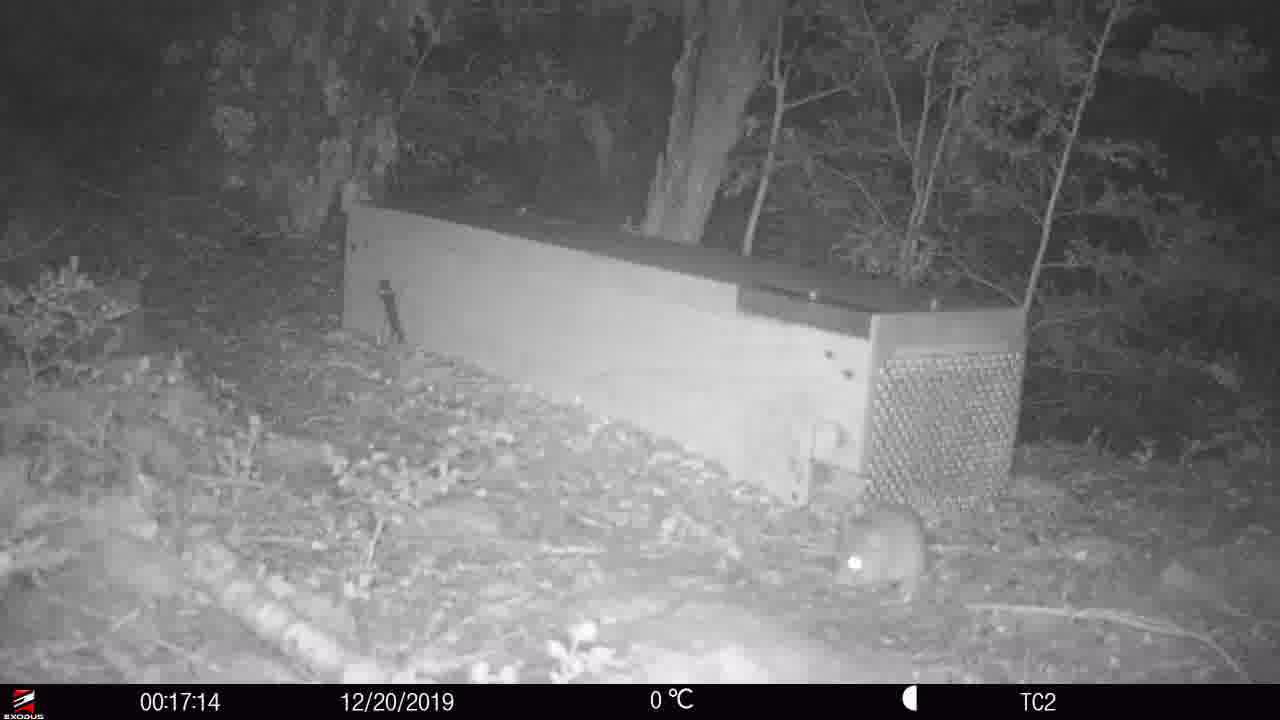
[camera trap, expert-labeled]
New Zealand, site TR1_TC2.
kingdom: Animalia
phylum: Chordata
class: Mammalia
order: Rodentia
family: Muridae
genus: Rattus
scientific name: Rattus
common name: rat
Rat (Rattus).